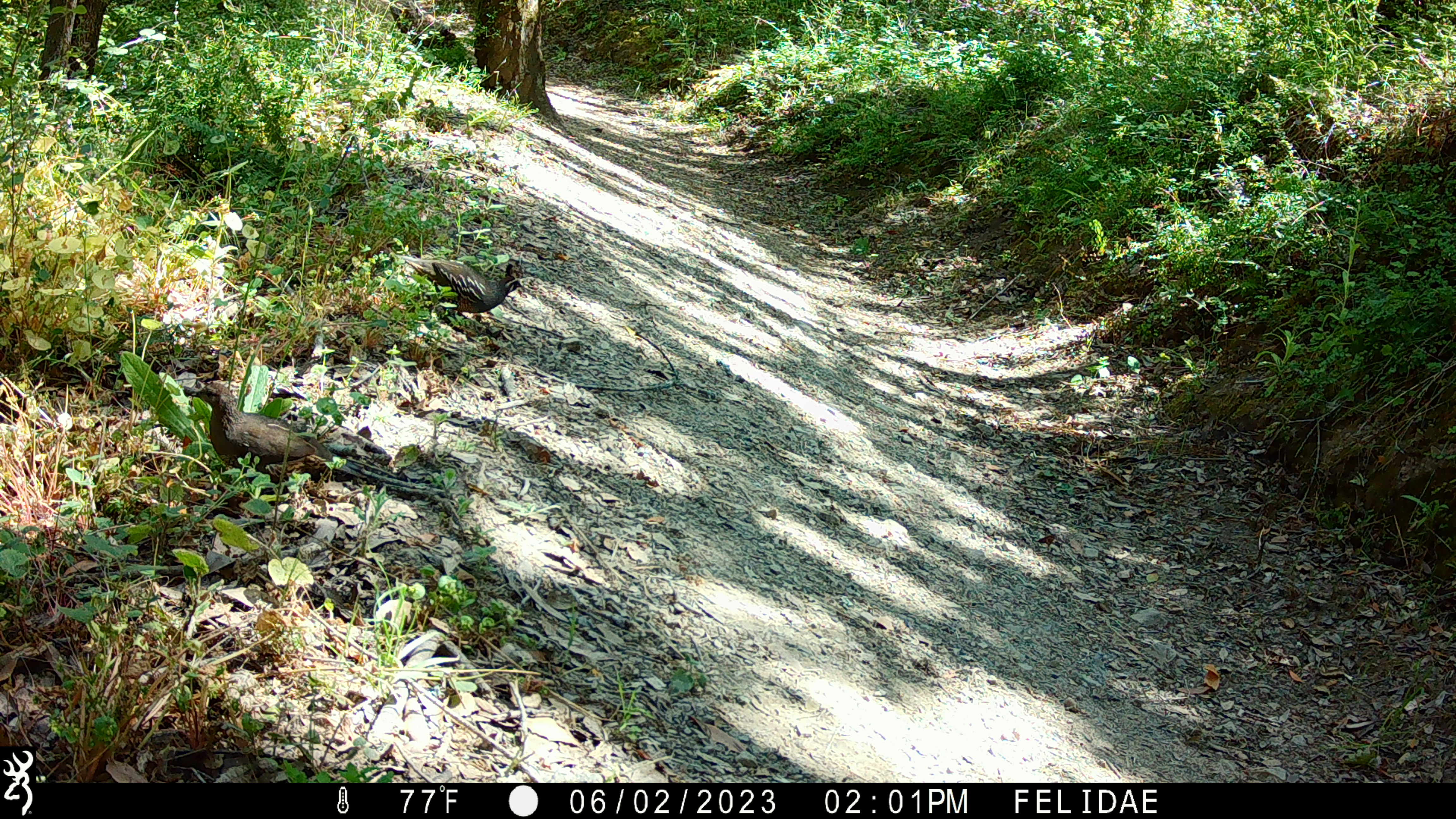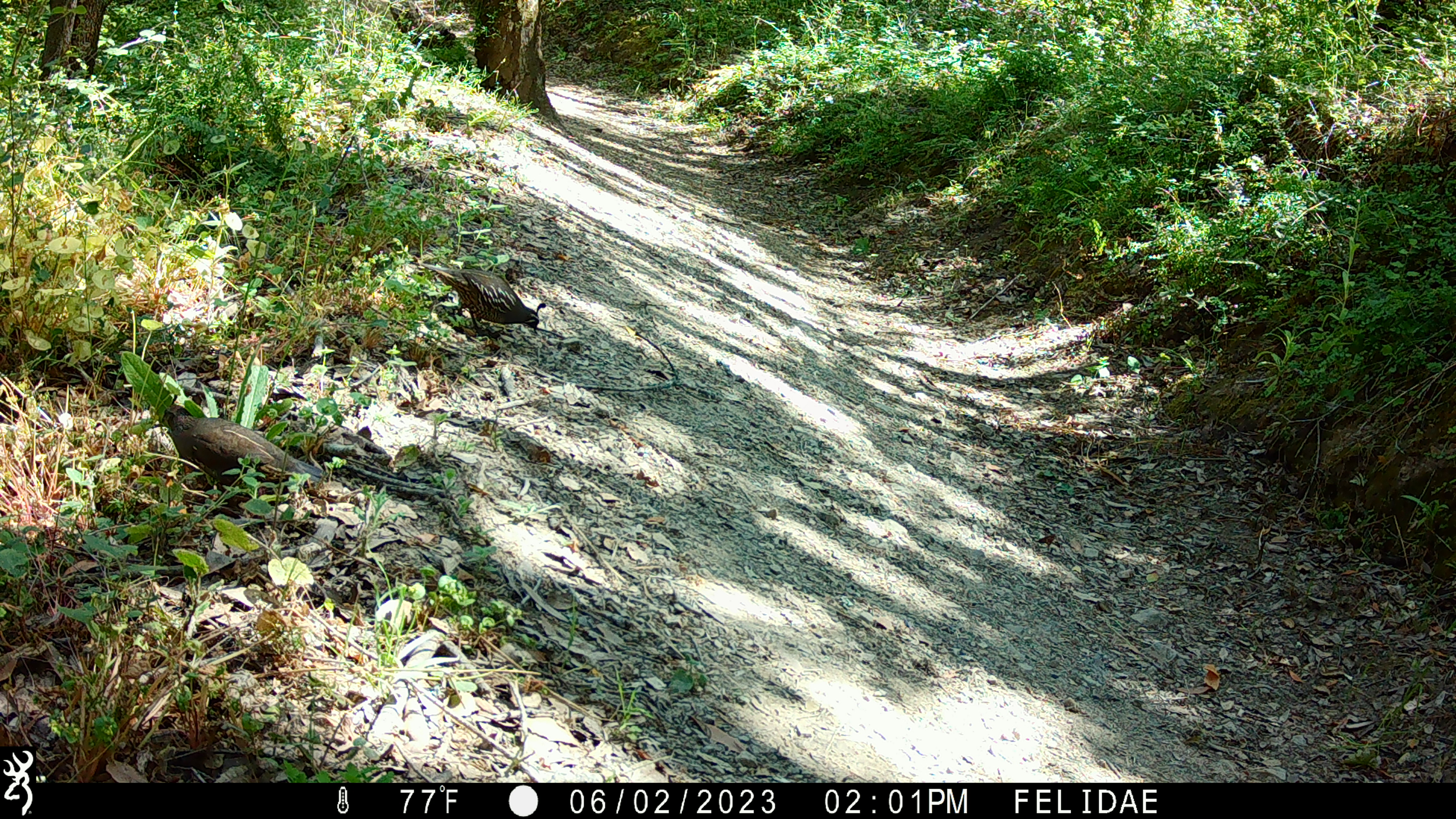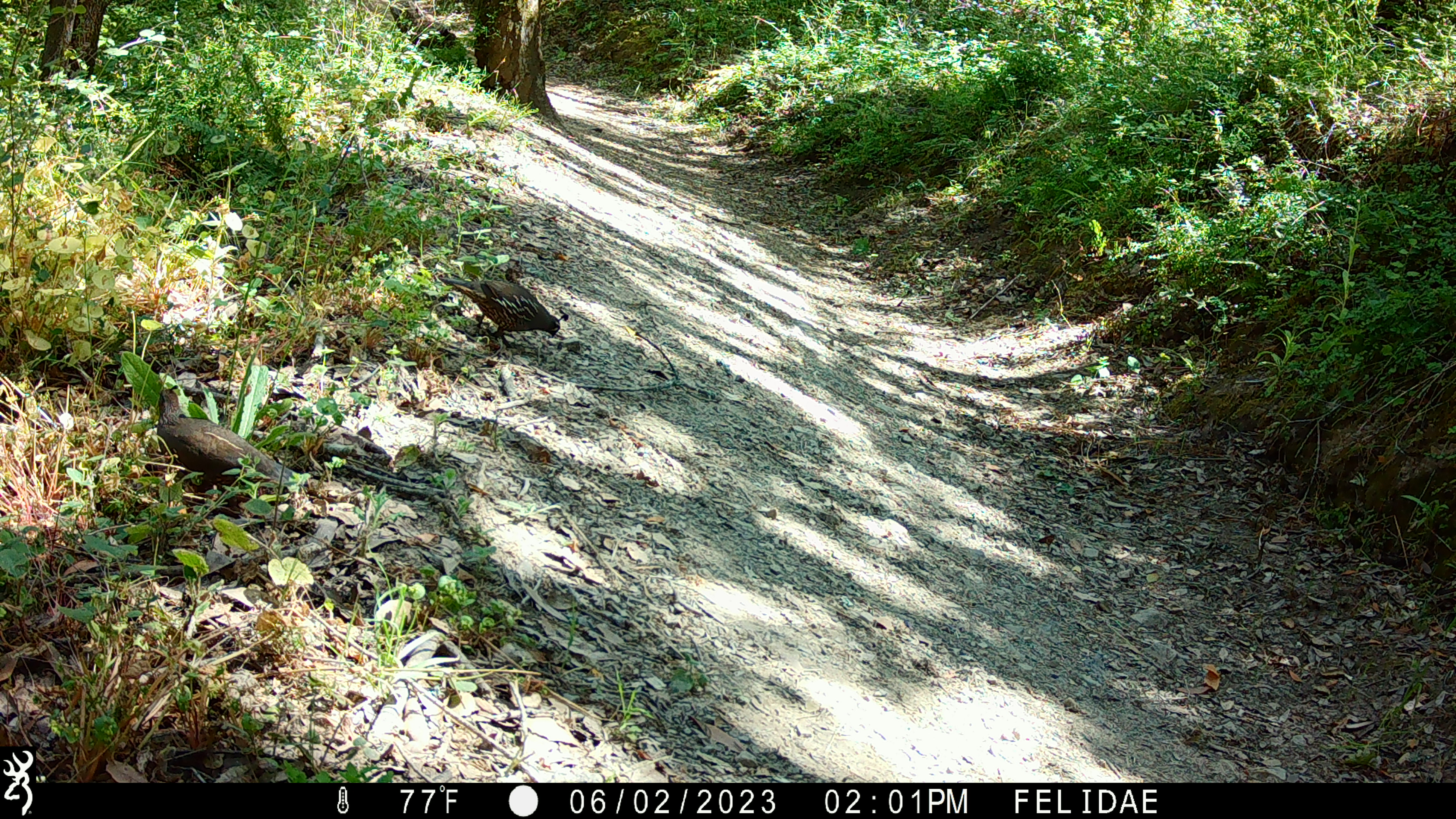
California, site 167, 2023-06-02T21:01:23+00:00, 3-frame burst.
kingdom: Animalia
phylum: Chordata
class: Aves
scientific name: Aves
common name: bird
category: unknown bird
Unknown bird (bird) (Aves).